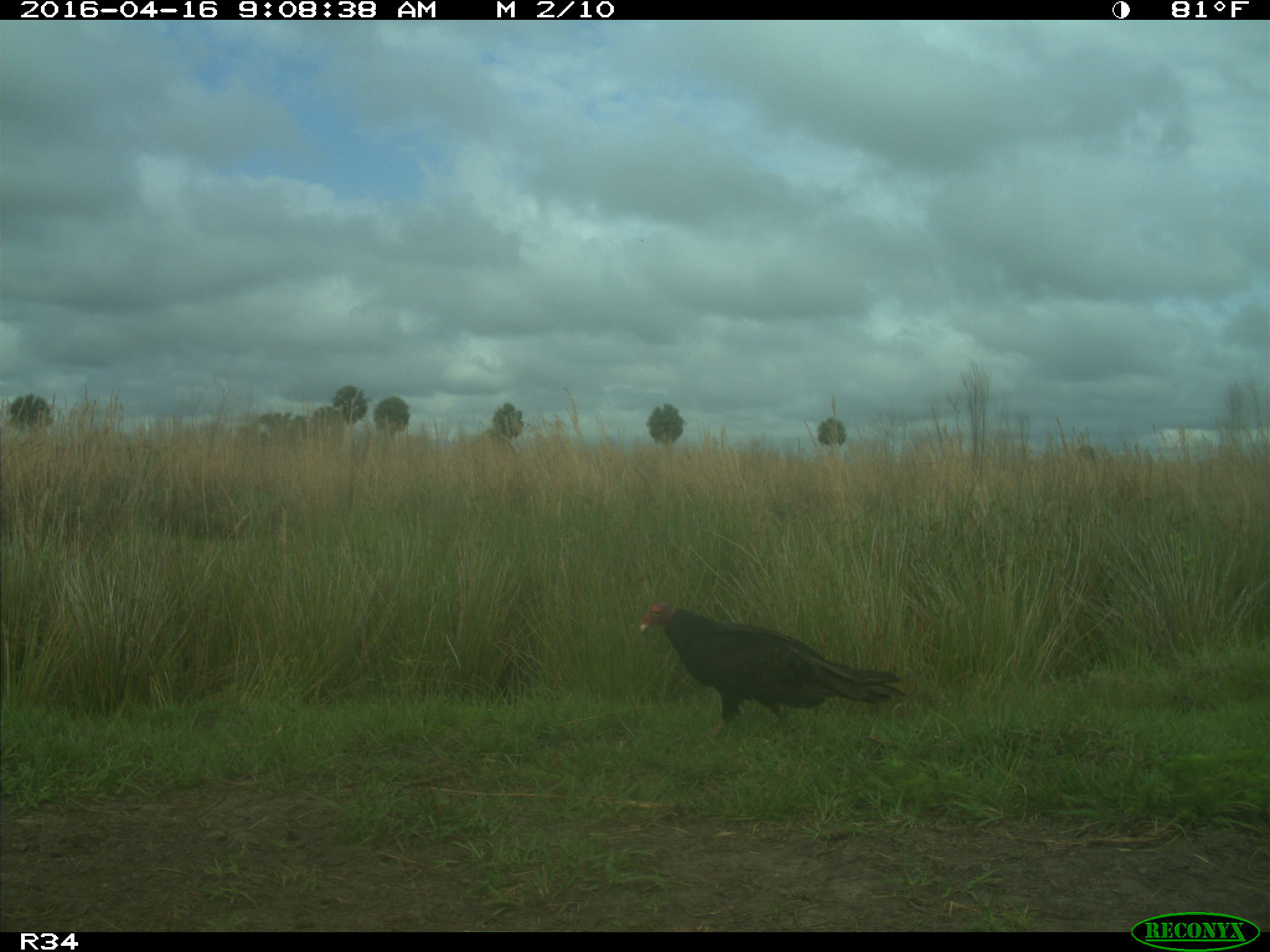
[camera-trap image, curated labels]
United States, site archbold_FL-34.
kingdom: Animalia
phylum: Chordata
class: Aves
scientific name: Aves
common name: birds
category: unidentified bird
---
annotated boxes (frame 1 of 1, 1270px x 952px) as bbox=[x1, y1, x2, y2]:
animal: bbox=[639, 601, 908, 735]